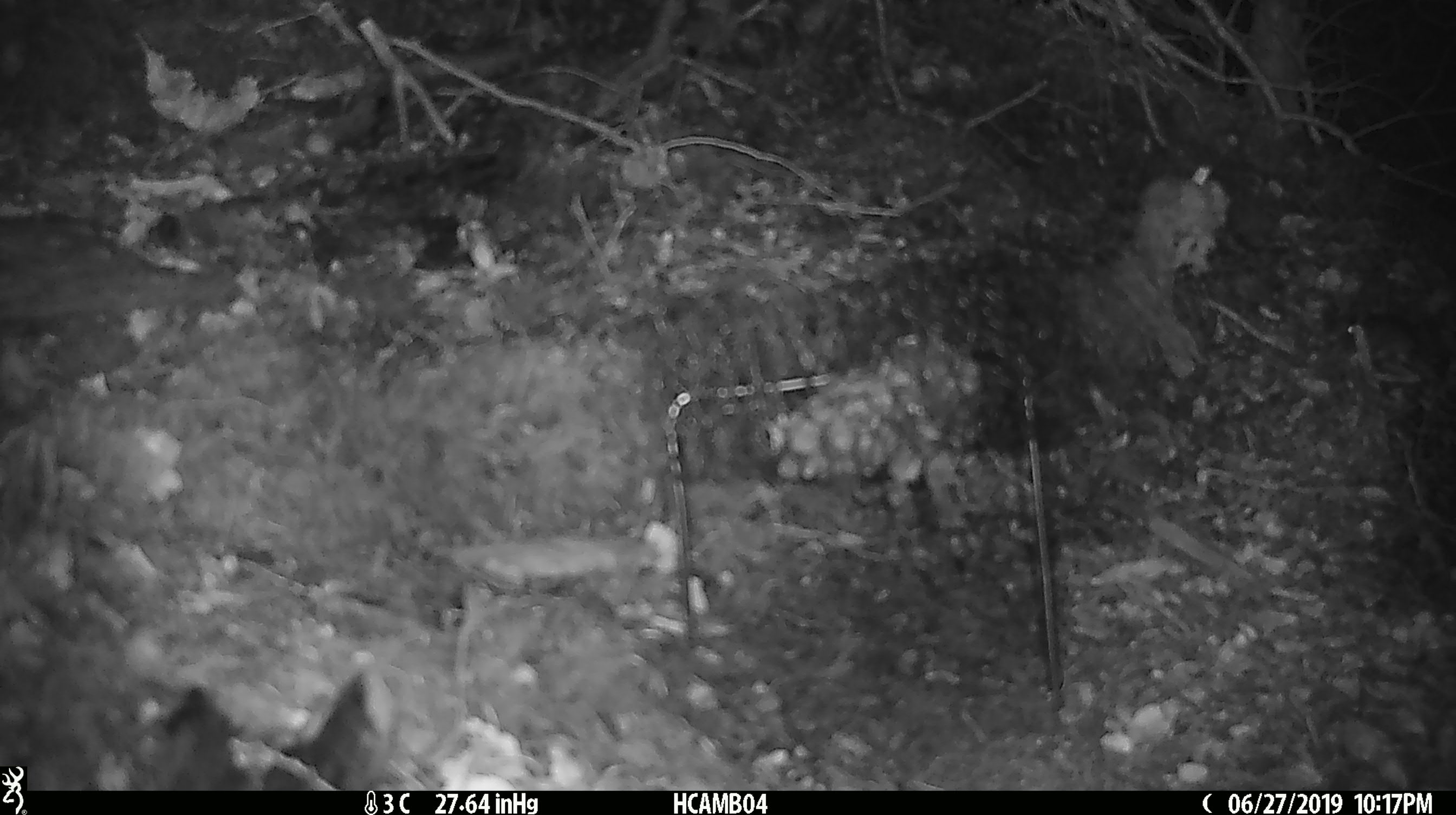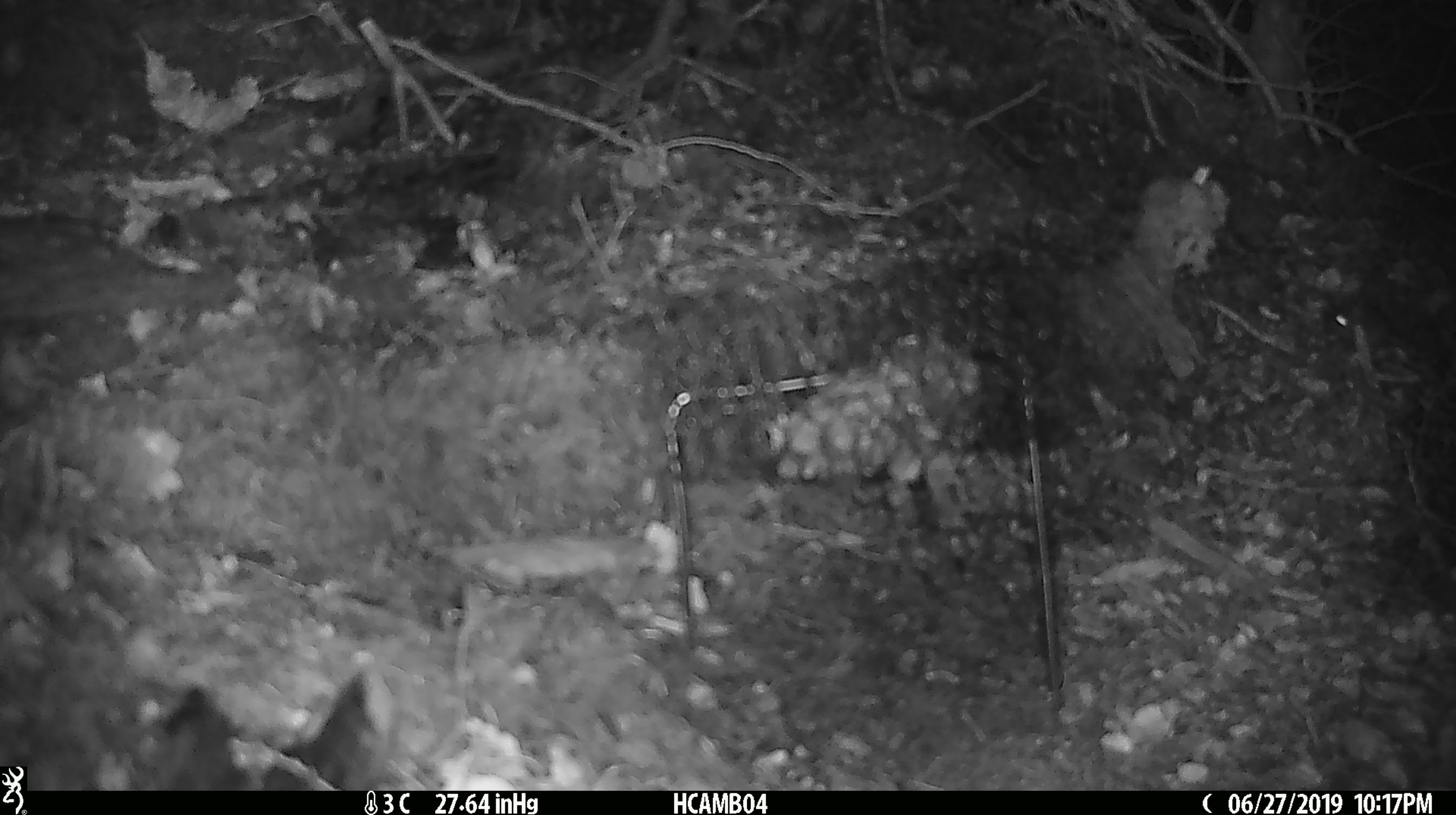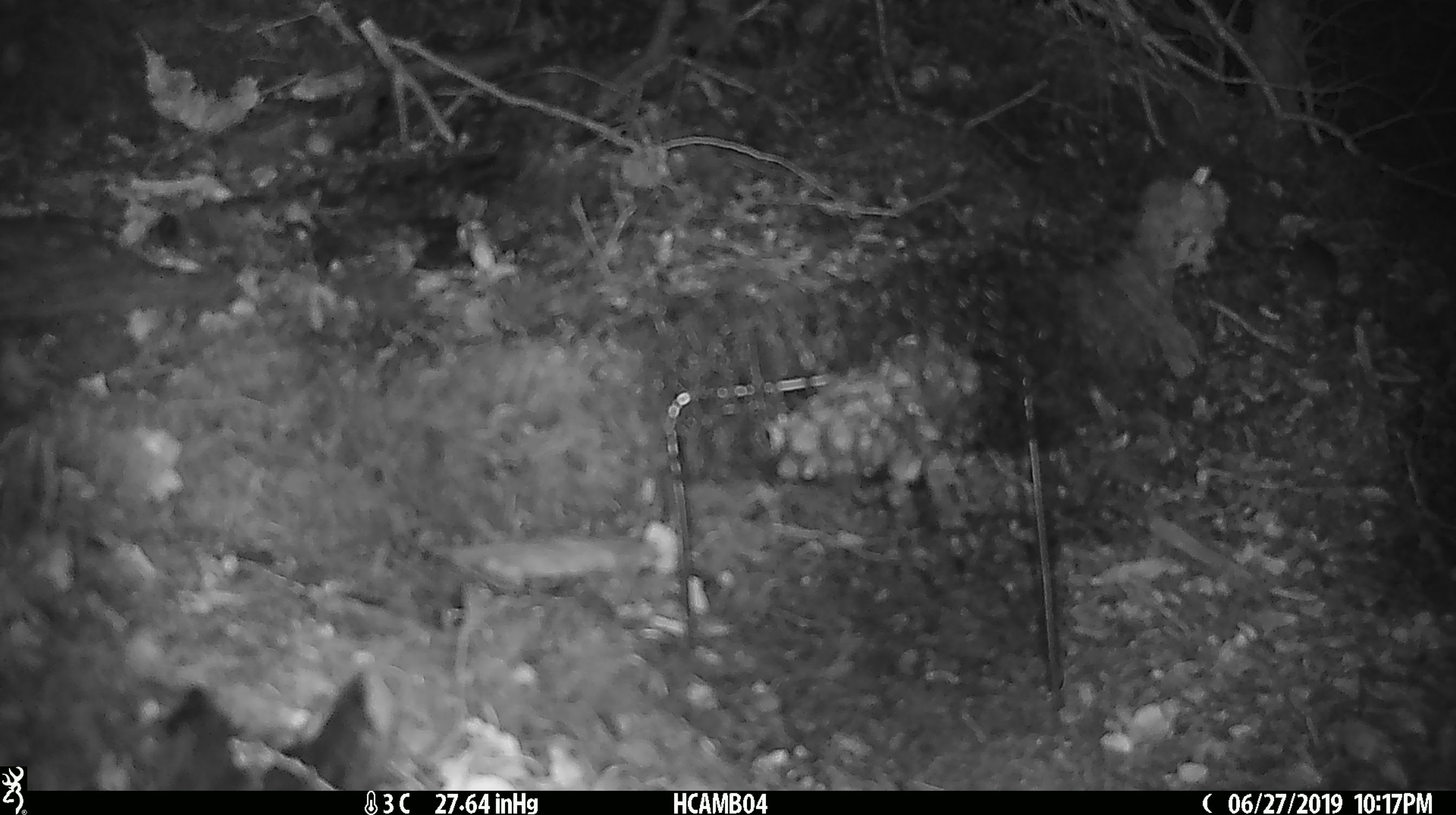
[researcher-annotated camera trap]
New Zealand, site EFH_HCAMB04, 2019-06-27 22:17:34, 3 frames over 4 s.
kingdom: Animalia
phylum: Chordata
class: Mammalia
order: Rodentia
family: Muridae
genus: Mus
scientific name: Mus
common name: mouse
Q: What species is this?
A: Mouse (Mus).